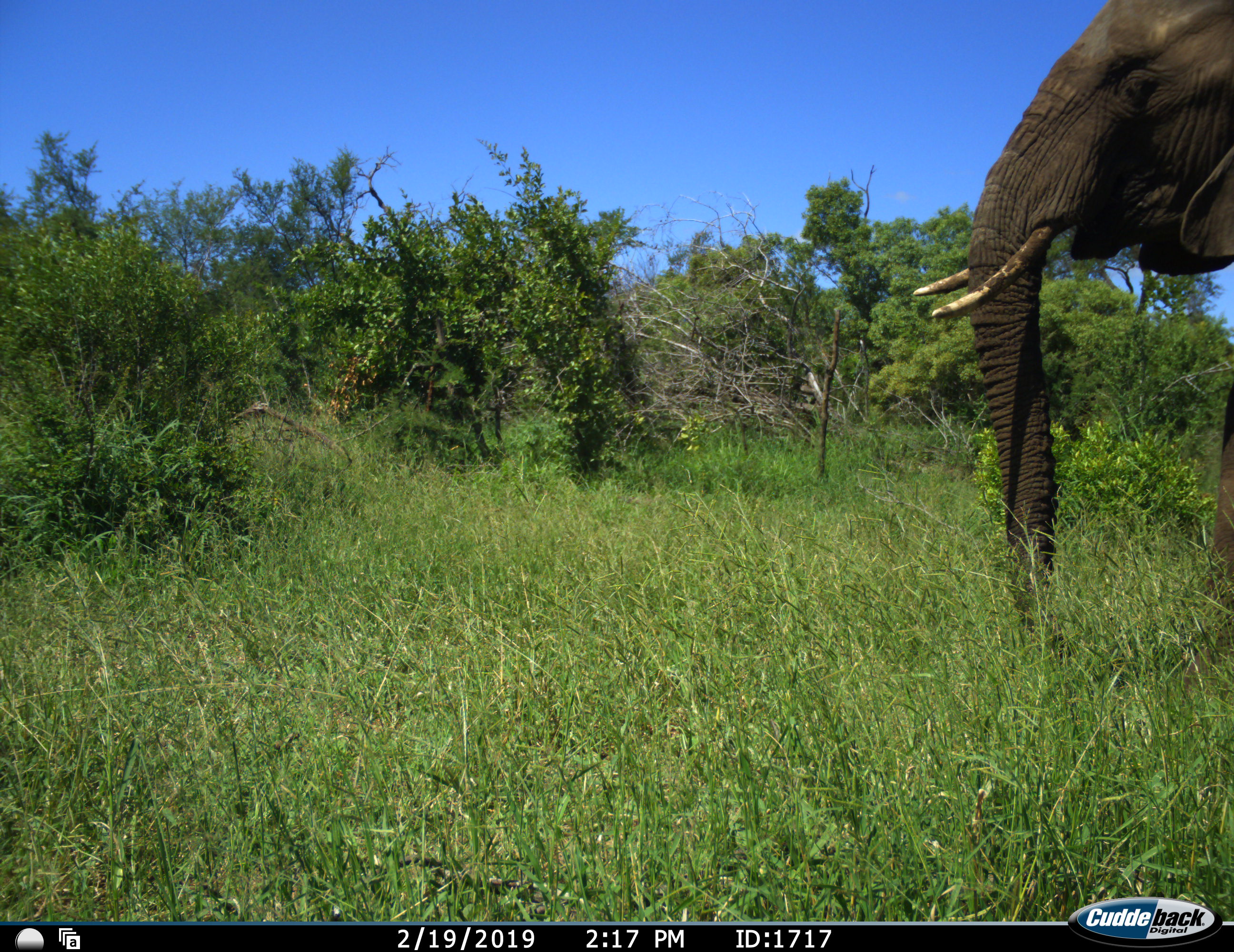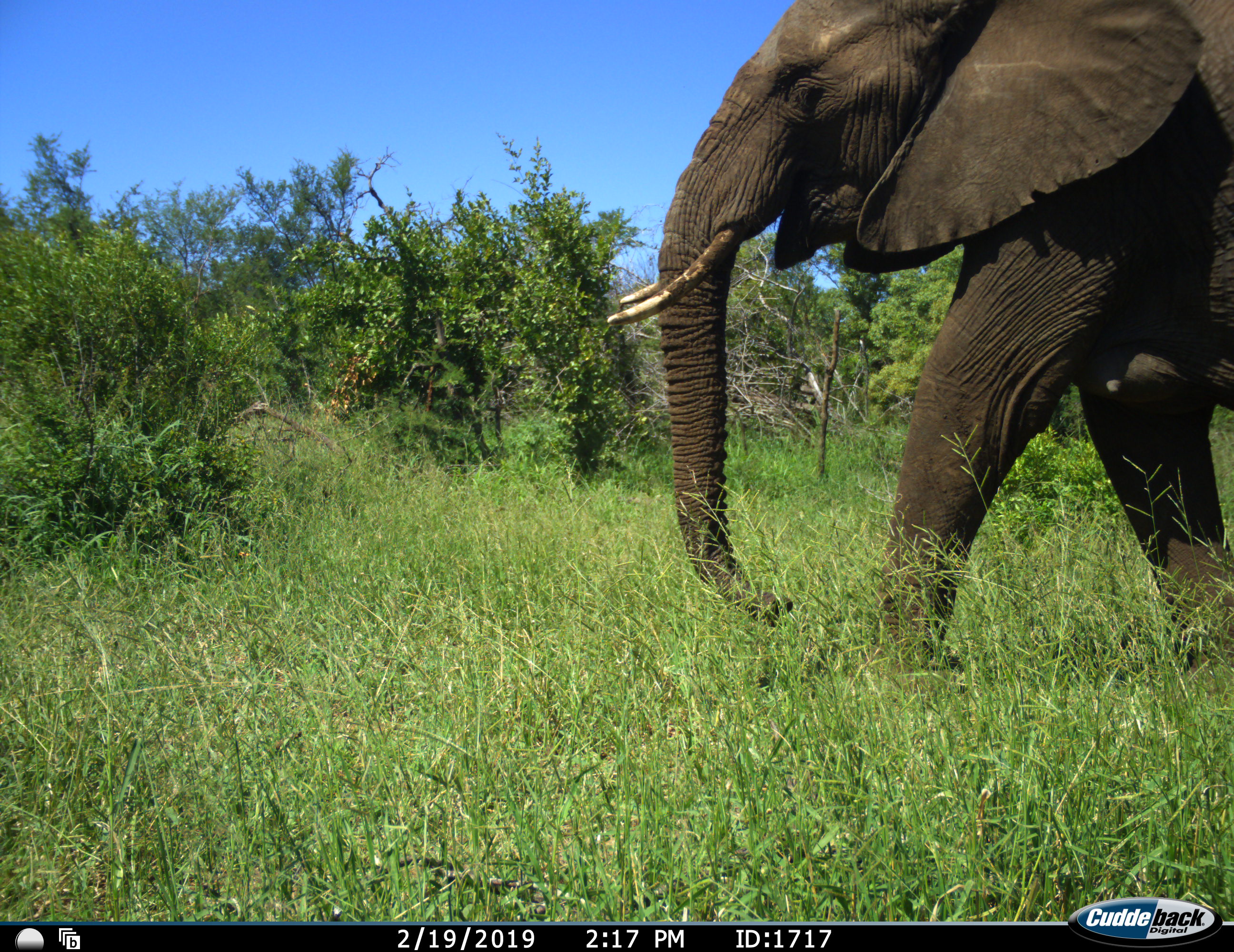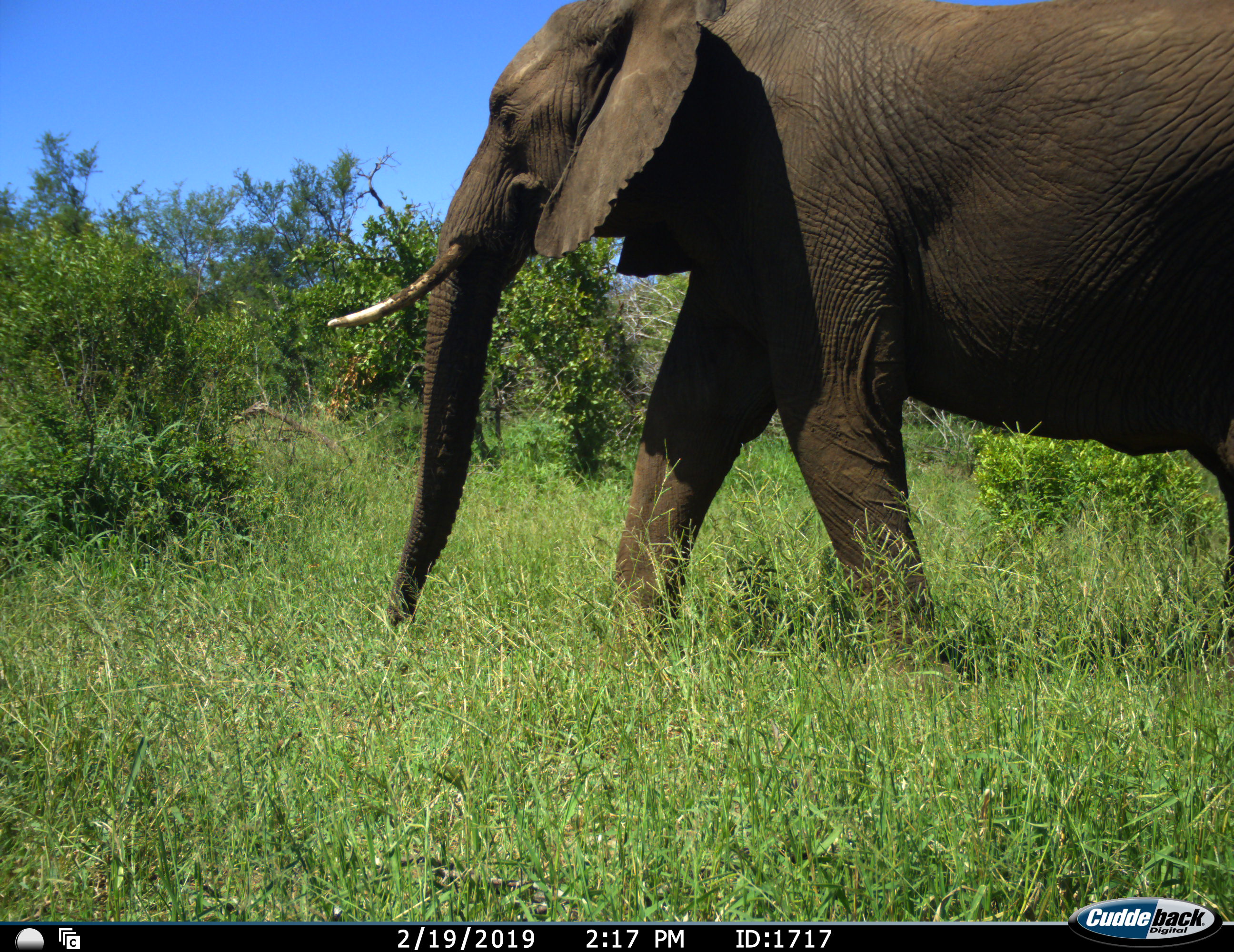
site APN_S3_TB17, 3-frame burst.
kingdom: Animalia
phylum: Chordata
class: Mammalia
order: Proboscidea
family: Elephantidae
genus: Loxodonta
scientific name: Loxodonta africana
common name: african bush elephant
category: elephant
Elephant (african bush elephant) (Loxodonta africana), count 1. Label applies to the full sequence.